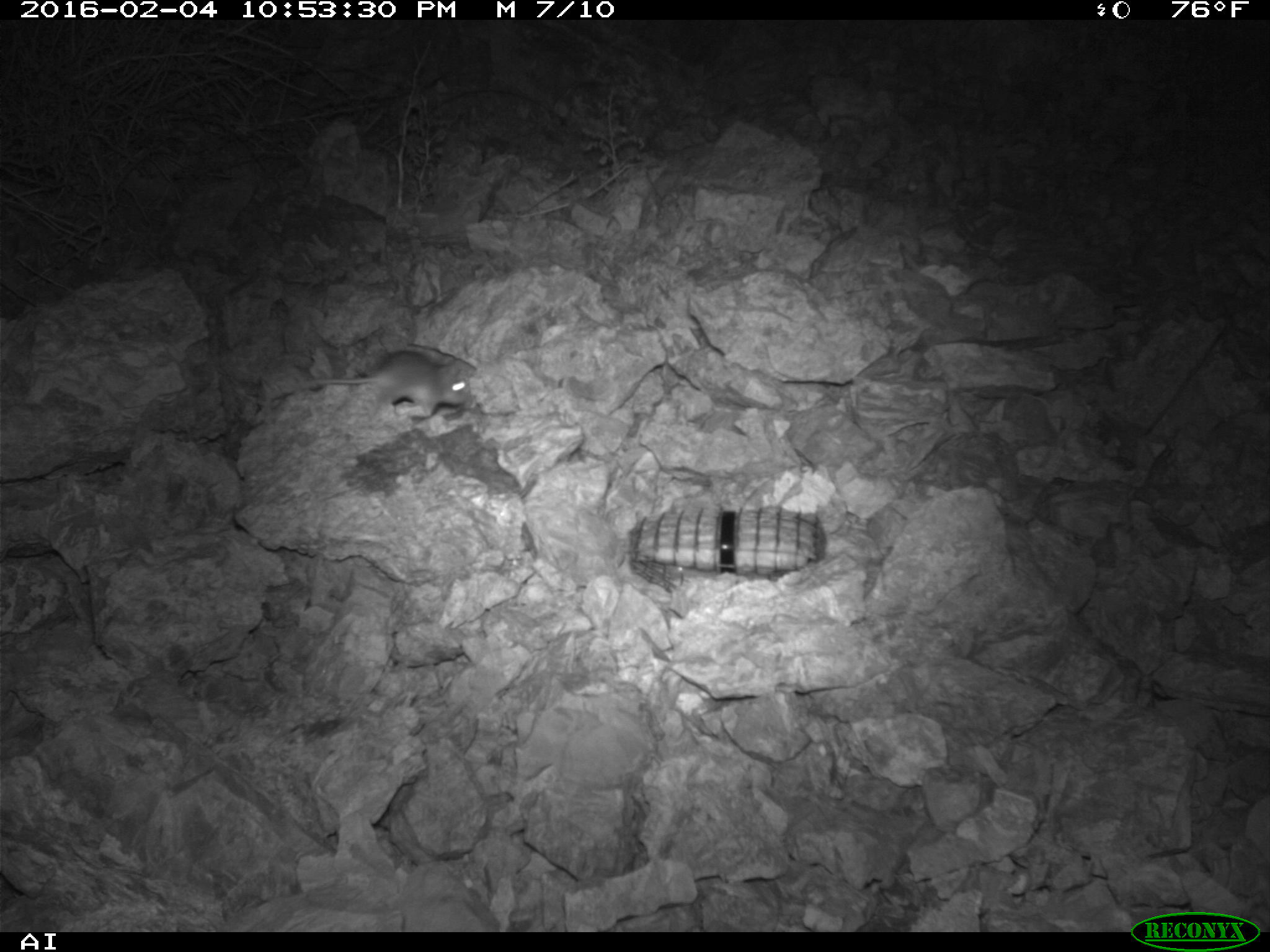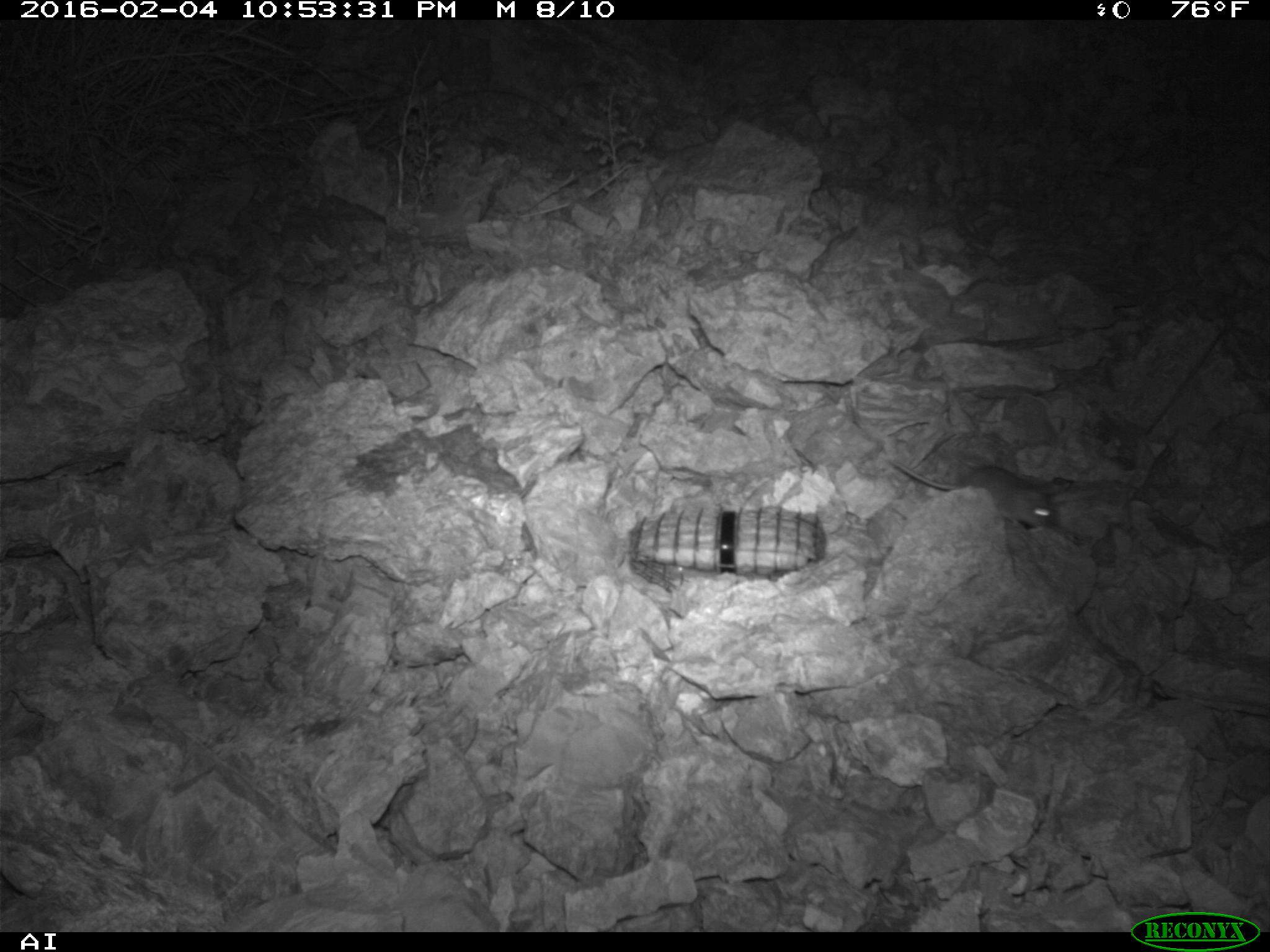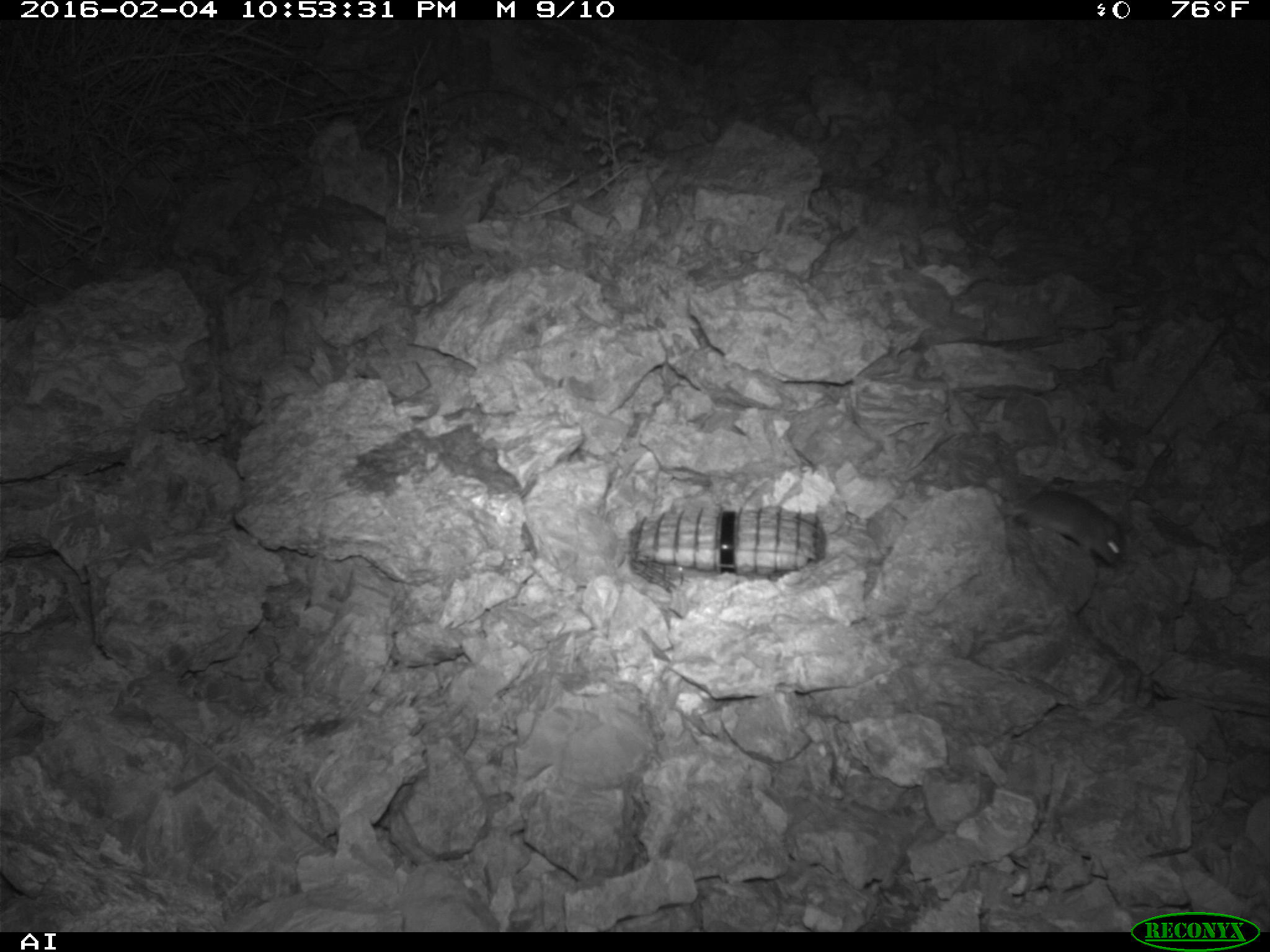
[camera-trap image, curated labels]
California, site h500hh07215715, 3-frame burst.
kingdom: Animalia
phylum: Chordata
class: Mammalia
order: Rodentia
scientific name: Rodentia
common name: rodent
Rodent (Rodentia).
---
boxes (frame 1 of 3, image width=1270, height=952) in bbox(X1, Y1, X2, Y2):
rodent: bbox(297, 350, 471, 418)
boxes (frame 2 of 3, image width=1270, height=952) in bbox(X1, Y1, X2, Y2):
rodent: bbox(889, 458, 1057, 529)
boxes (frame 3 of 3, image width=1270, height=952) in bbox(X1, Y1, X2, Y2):
rodent: bbox(1006, 490, 1132, 566)